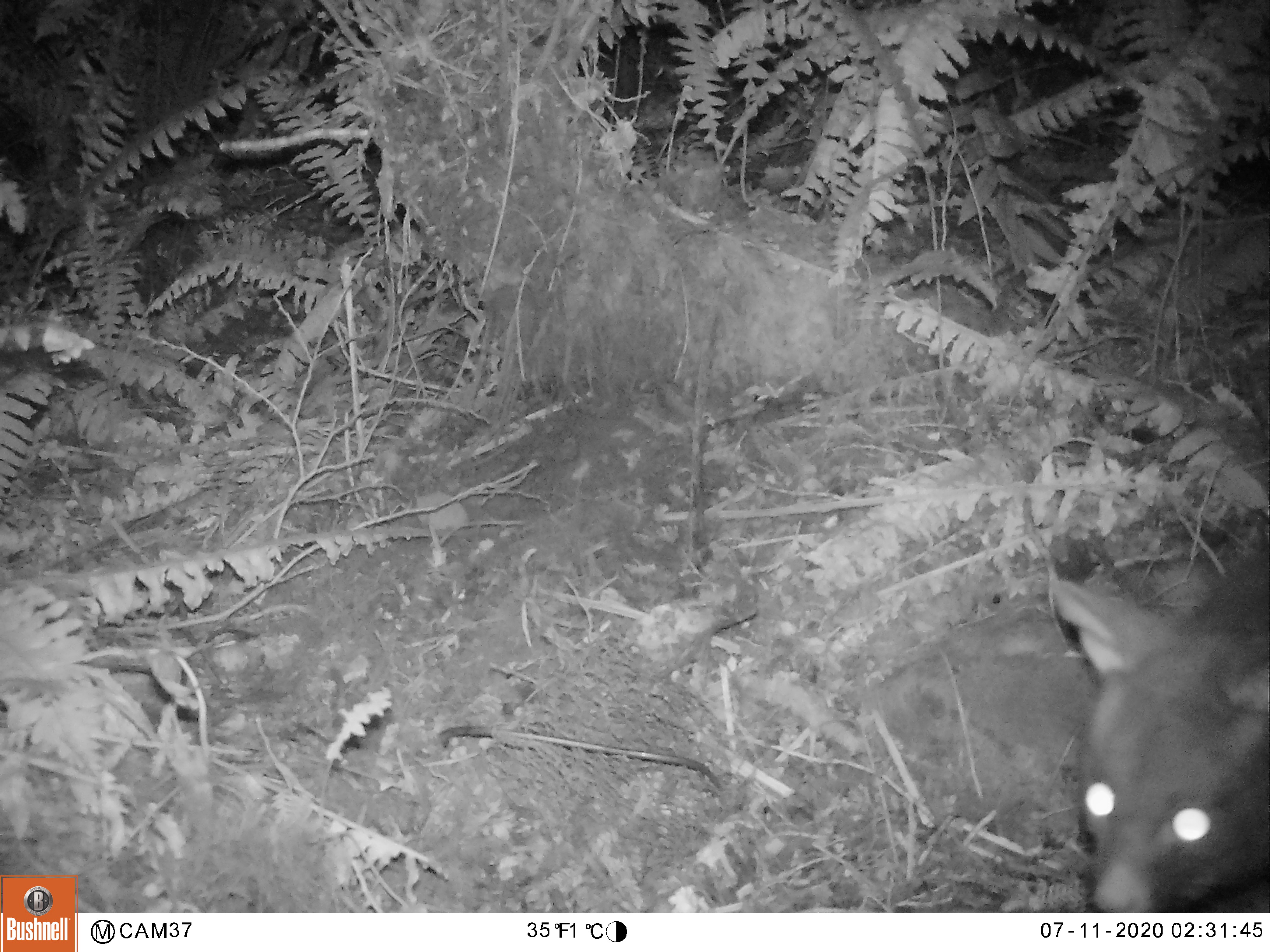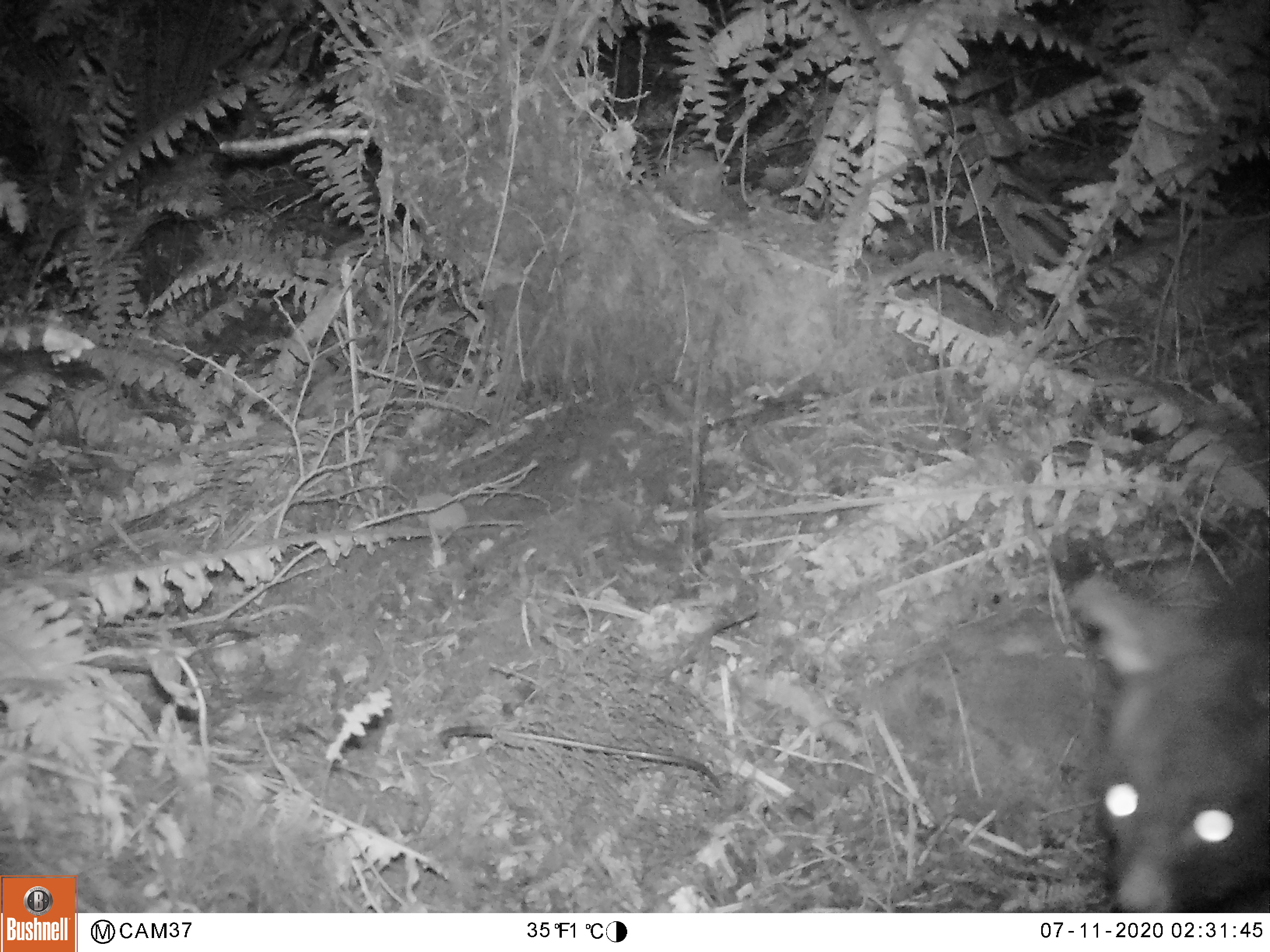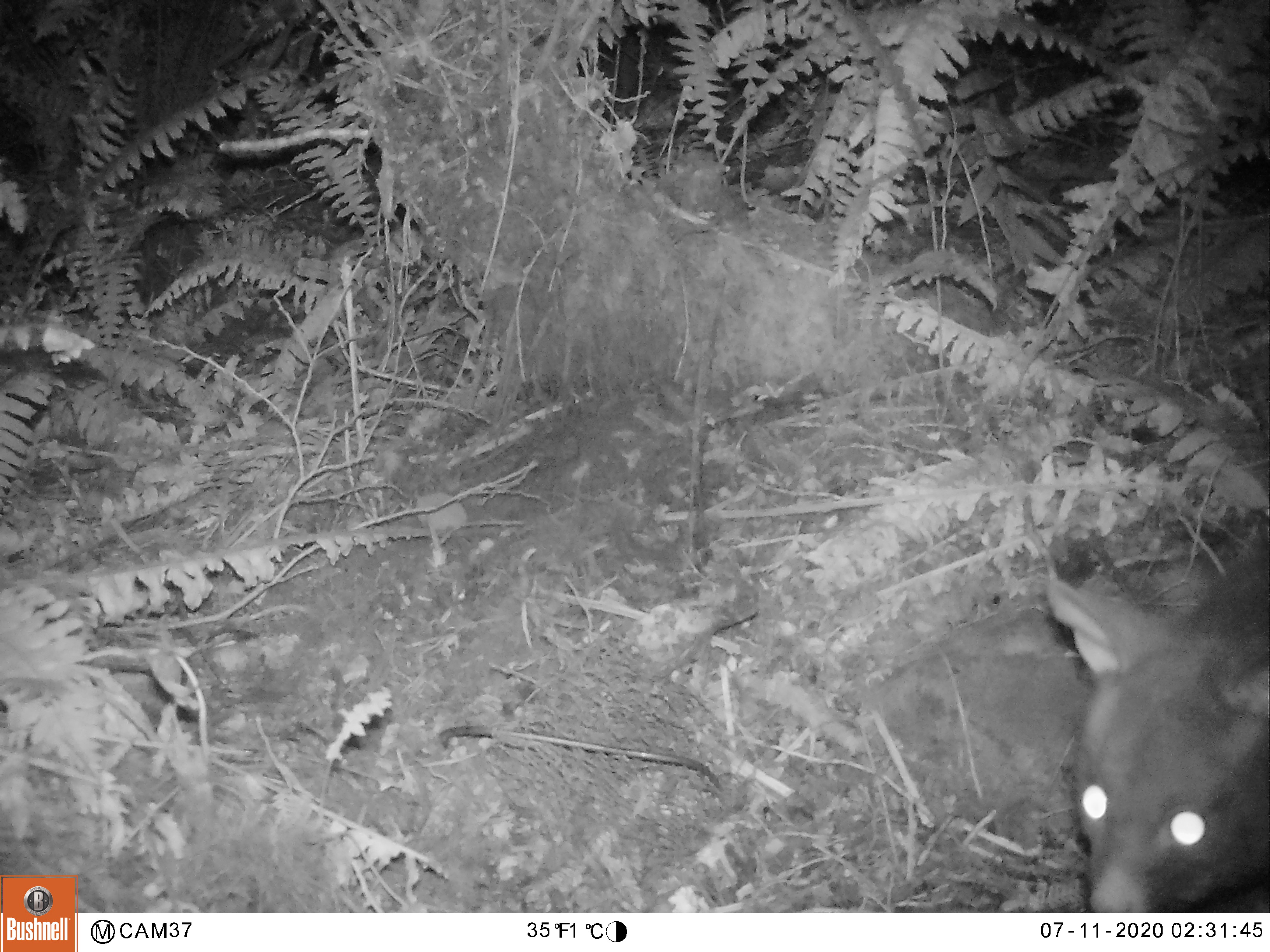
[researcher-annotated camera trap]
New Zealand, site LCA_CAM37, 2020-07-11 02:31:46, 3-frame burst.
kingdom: Animalia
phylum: Chordata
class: Mammalia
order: Diprotodontia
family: Phalangeridae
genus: Trichosurus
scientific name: Trichosurus vulpecula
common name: common brushtail possum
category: possum